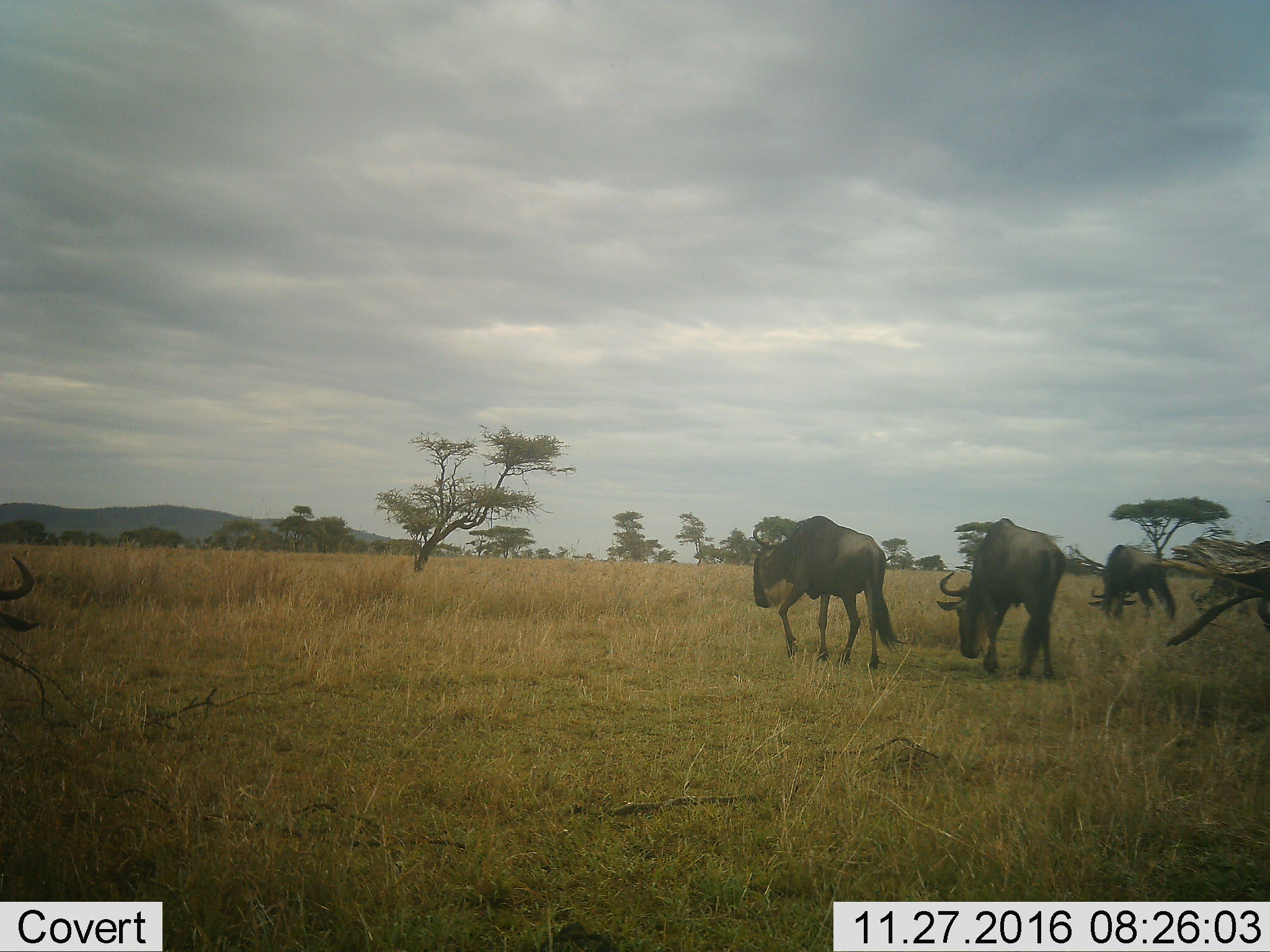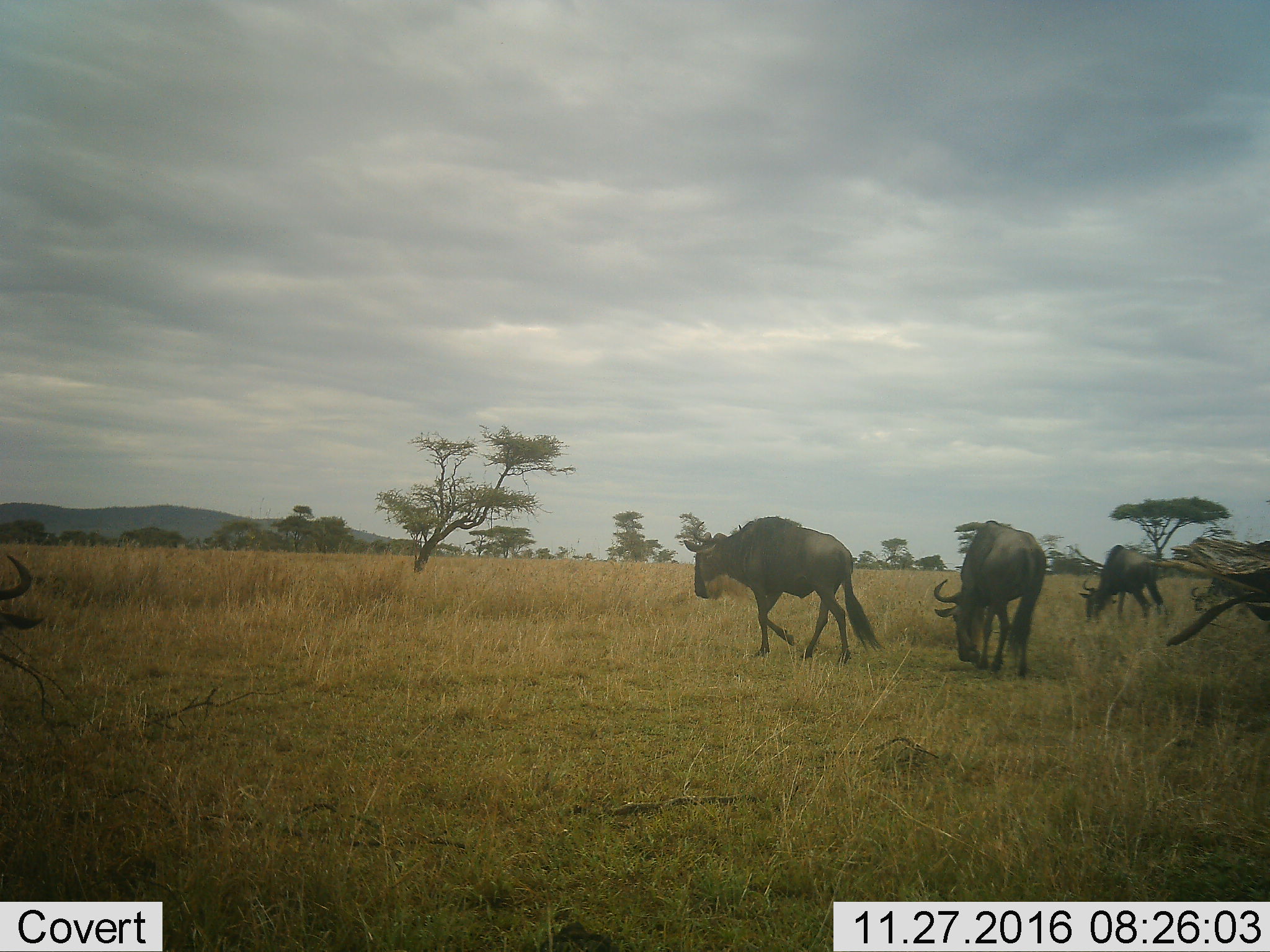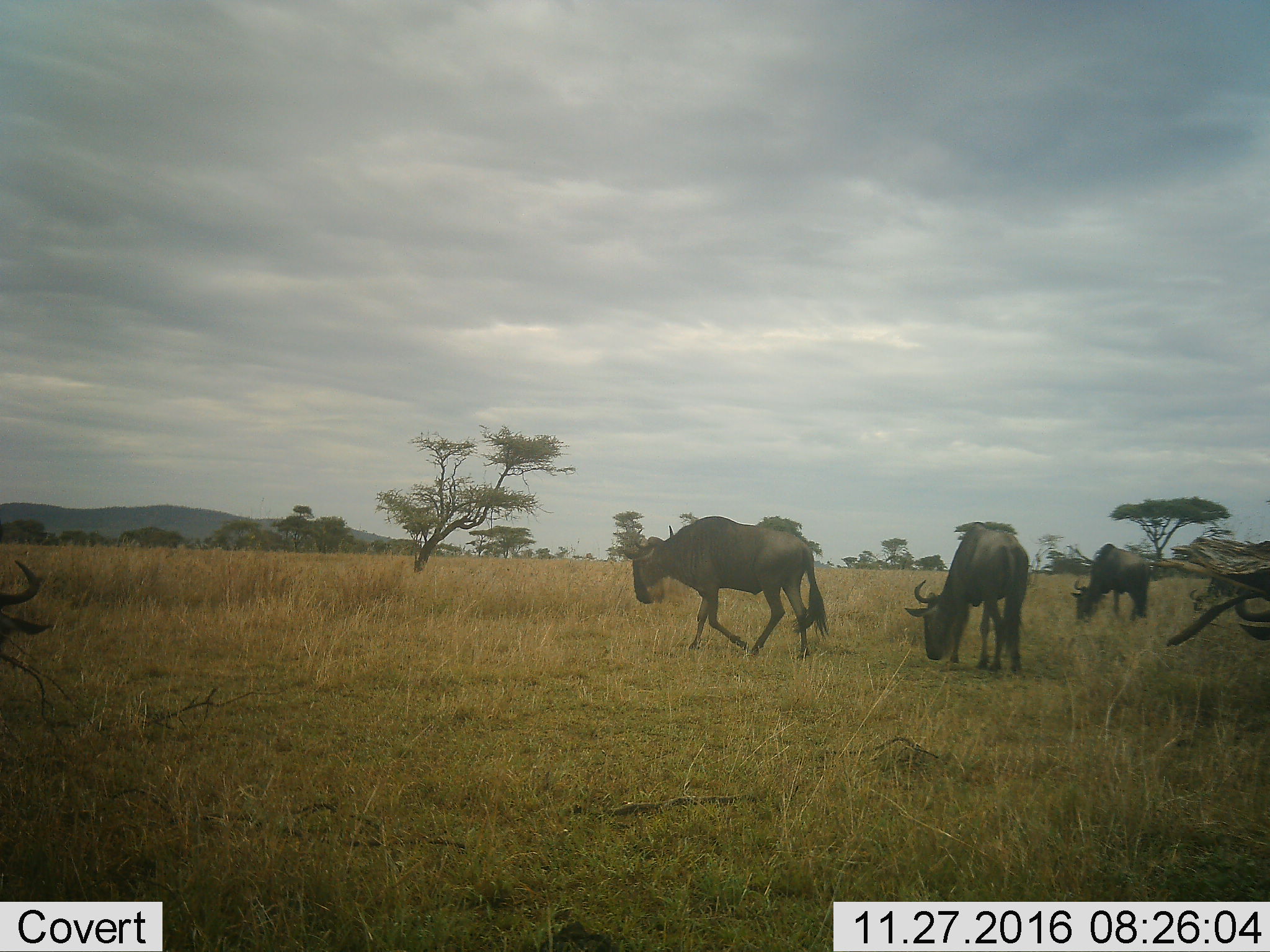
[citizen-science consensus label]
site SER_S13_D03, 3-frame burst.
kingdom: Animalia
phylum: Chordata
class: Mammalia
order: Artiodactyla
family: Bovidae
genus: Connochaetes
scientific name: Connochaetes taurinus taurinus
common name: blue wildebeest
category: wildebeestblue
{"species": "wildebeestblue (blue wildebeest) (Connochaetes taurinus taurinus)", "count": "4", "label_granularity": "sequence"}